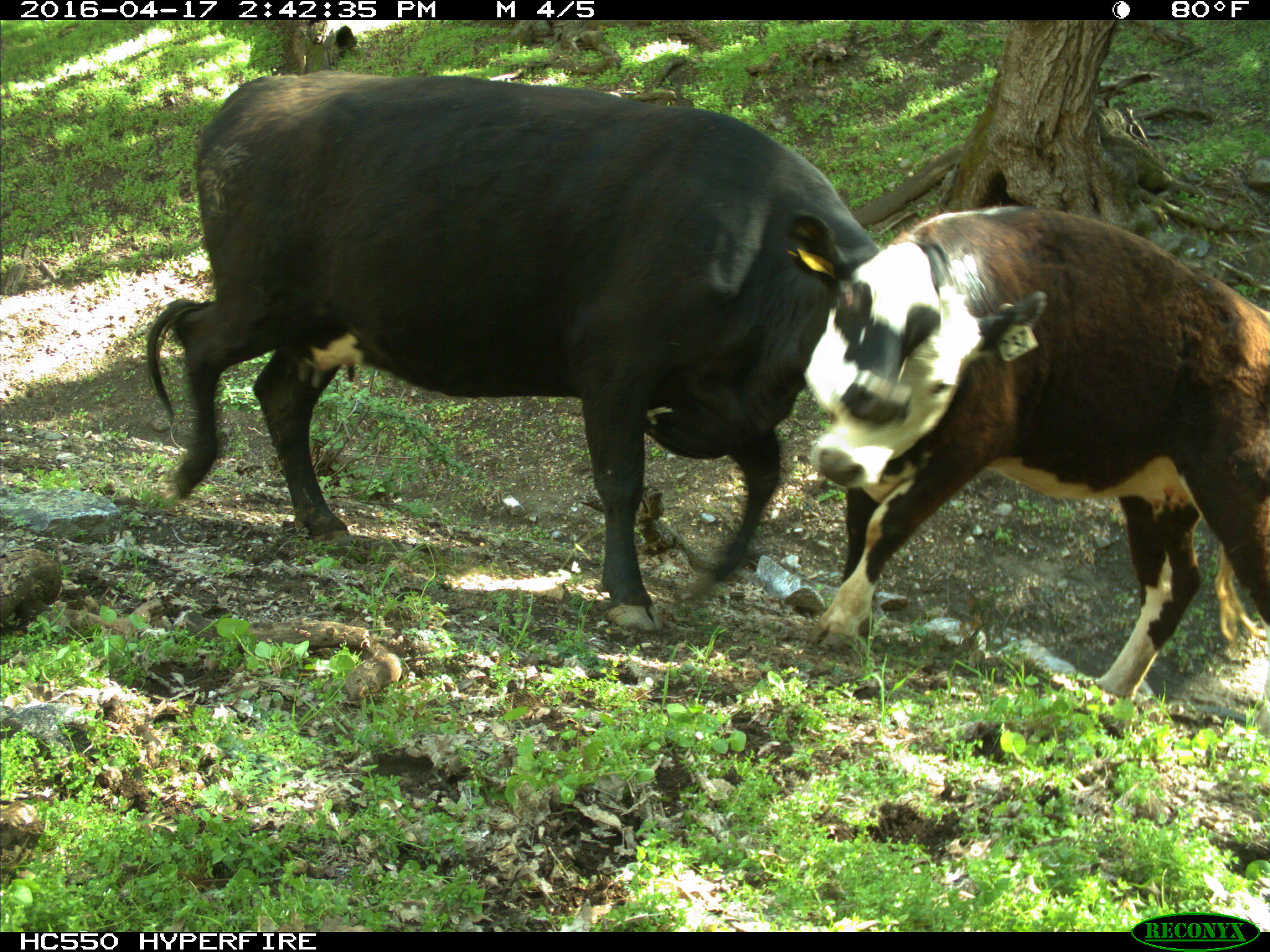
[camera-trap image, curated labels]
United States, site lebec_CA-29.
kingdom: Animalia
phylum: Chordata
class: Mammalia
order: Artiodactyla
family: Bovidae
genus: Bos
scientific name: Bos taurus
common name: domestic cow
Bos taurus (domestic cow).